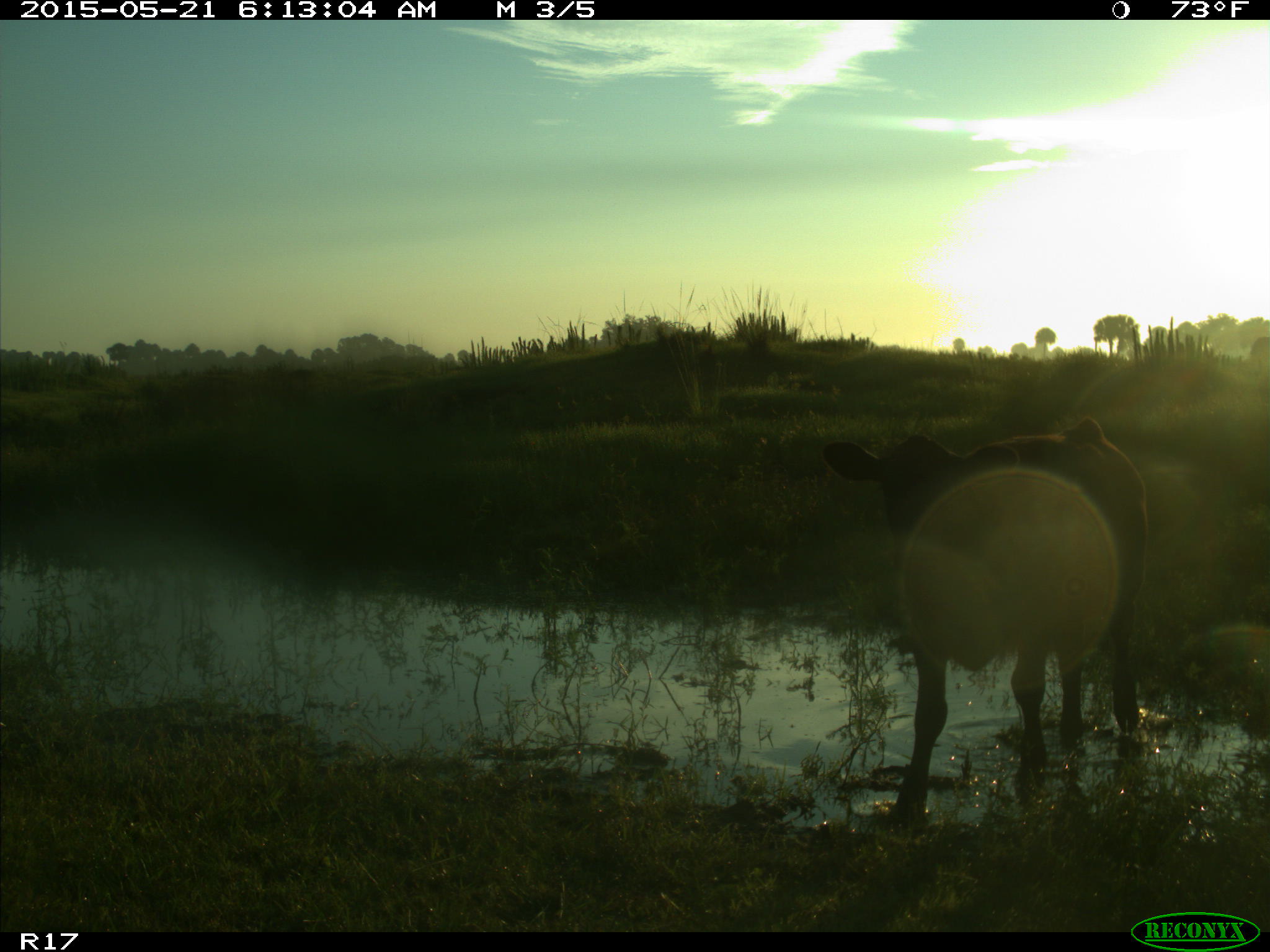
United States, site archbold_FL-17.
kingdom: Animalia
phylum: Chordata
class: Mammalia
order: Artiodactyla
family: Bovidae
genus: Bos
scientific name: Bos taurus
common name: domestic cow